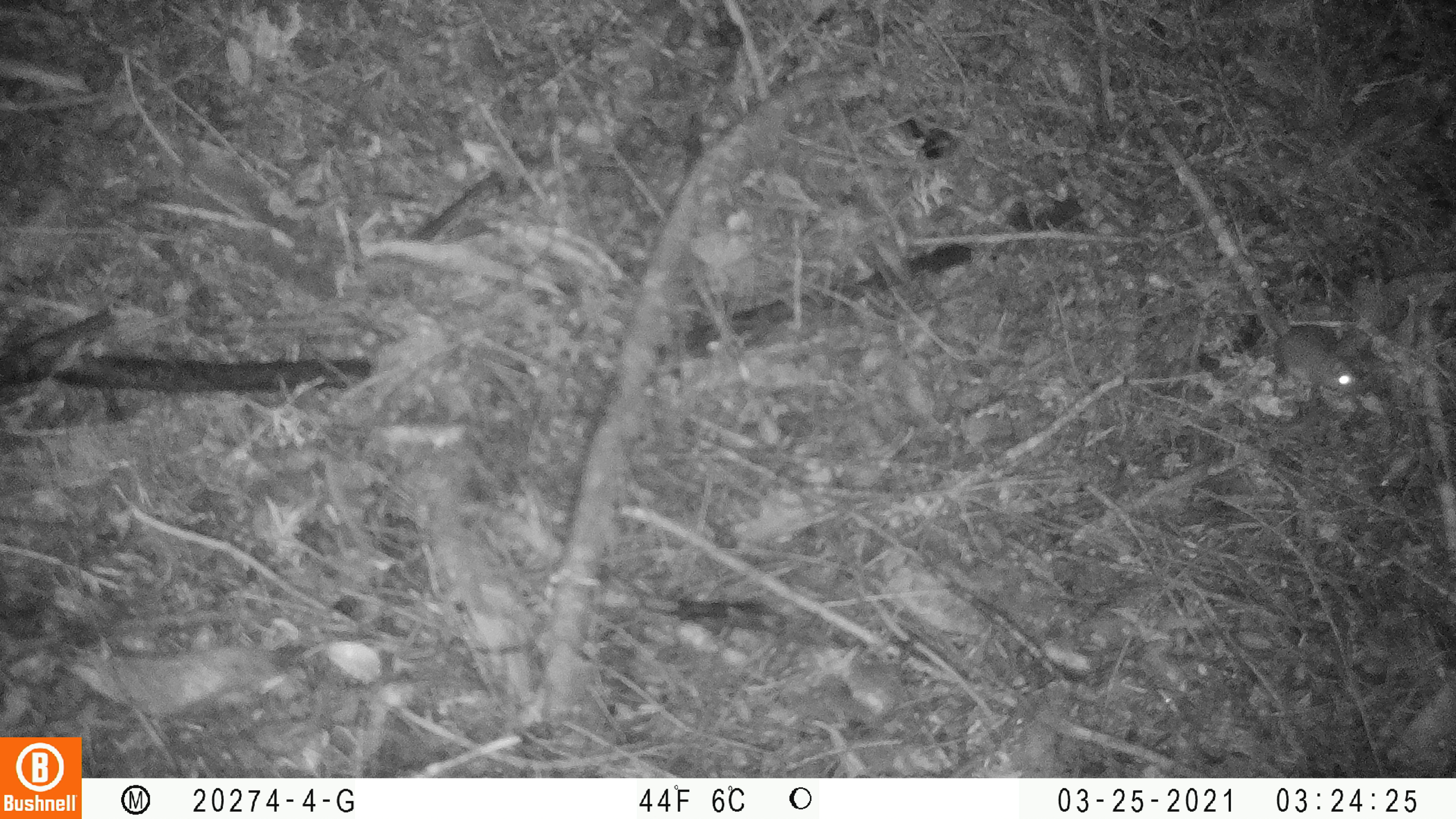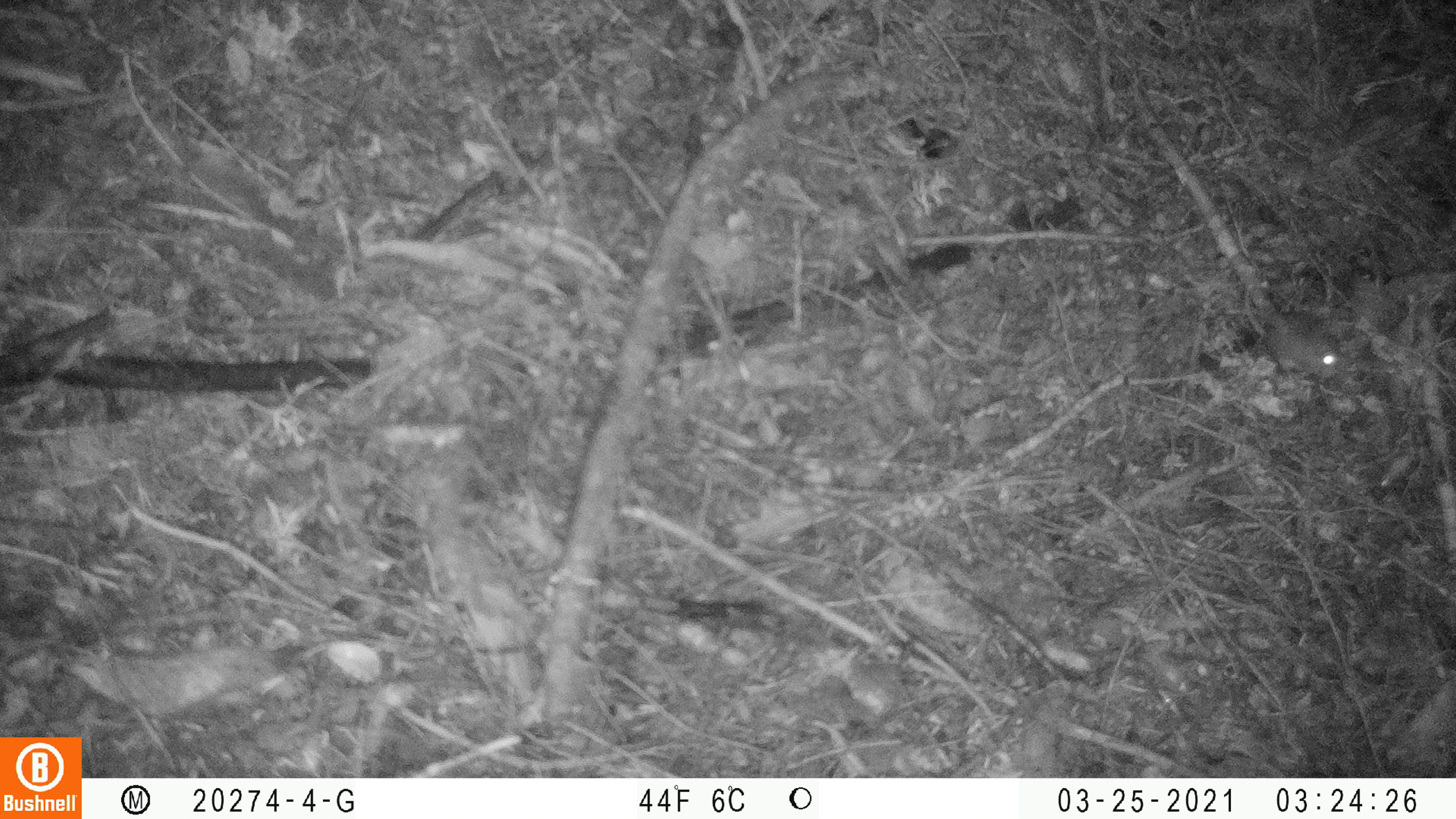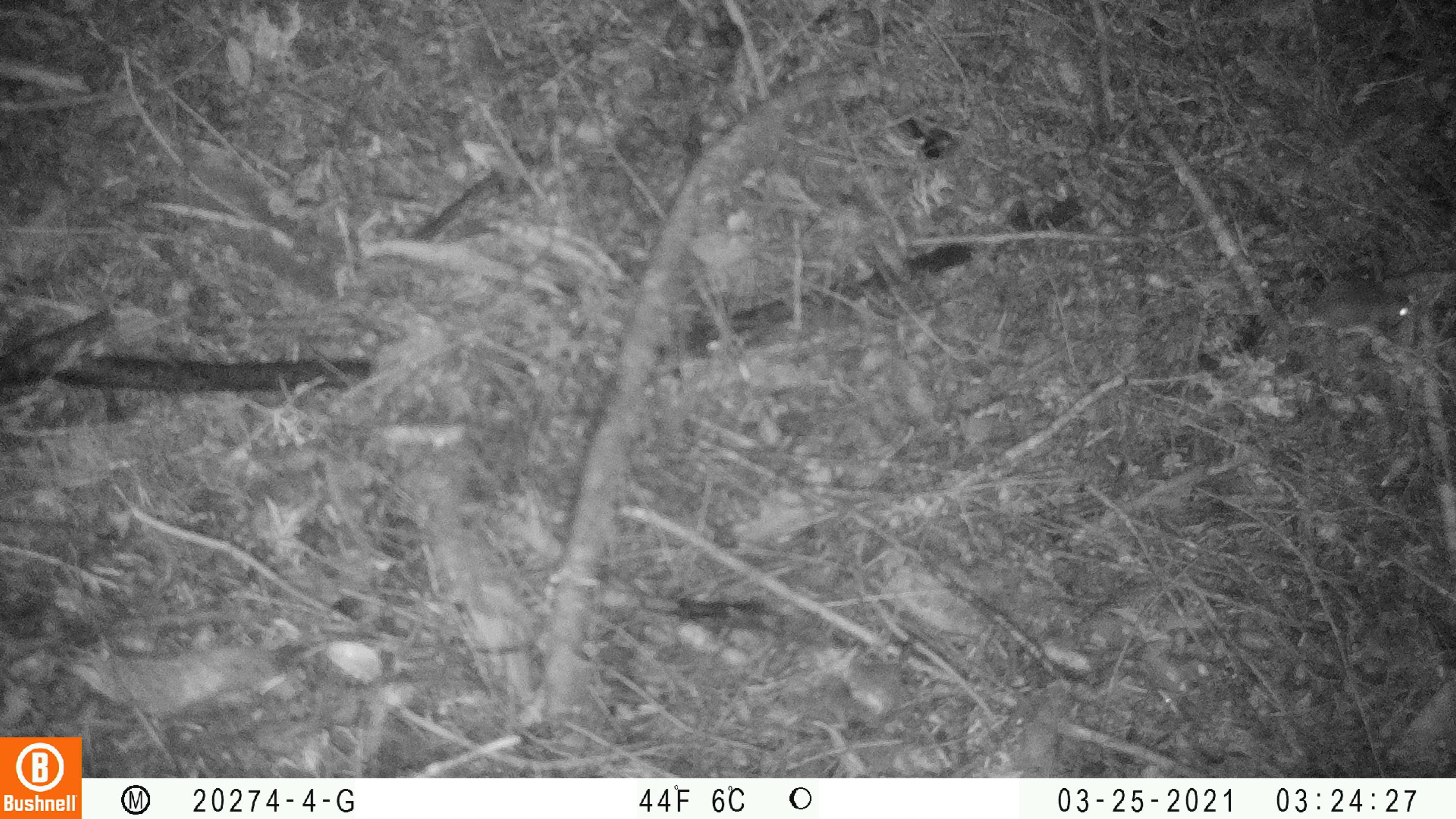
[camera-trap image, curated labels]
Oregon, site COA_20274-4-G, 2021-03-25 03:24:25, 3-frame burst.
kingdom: Animalia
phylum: Chordata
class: Mammalia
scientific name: Mammalia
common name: small mammal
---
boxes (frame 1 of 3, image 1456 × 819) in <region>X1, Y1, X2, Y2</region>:
small mammal: <region>1249, 277, 1367, 398</region>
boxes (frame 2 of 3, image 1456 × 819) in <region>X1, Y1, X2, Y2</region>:
small mammal: <region>1243, 277, 1349, 381</region>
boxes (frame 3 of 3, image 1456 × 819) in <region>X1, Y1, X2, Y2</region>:
small mammal: <region>1272, 267, 1419, 326</region>